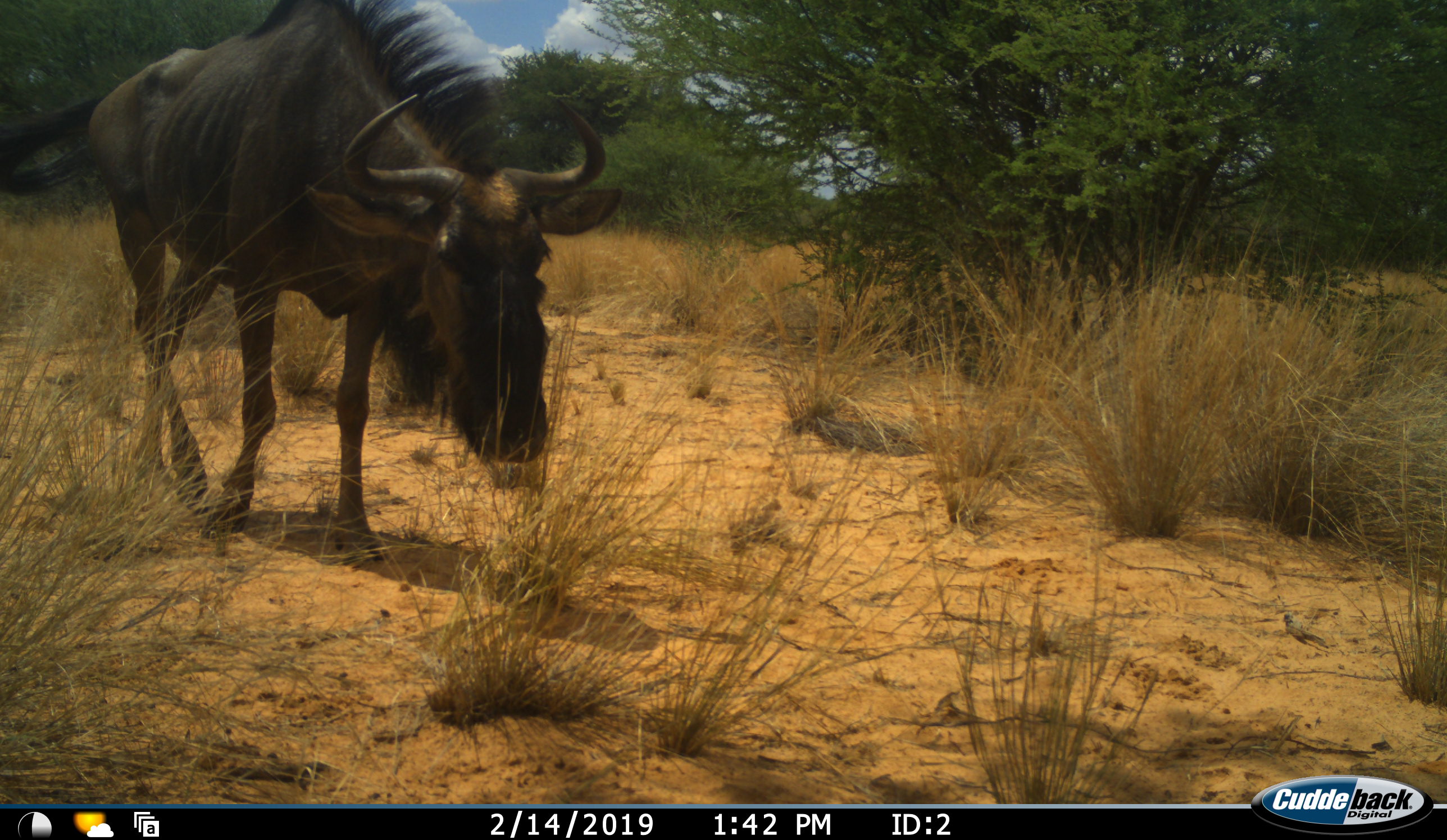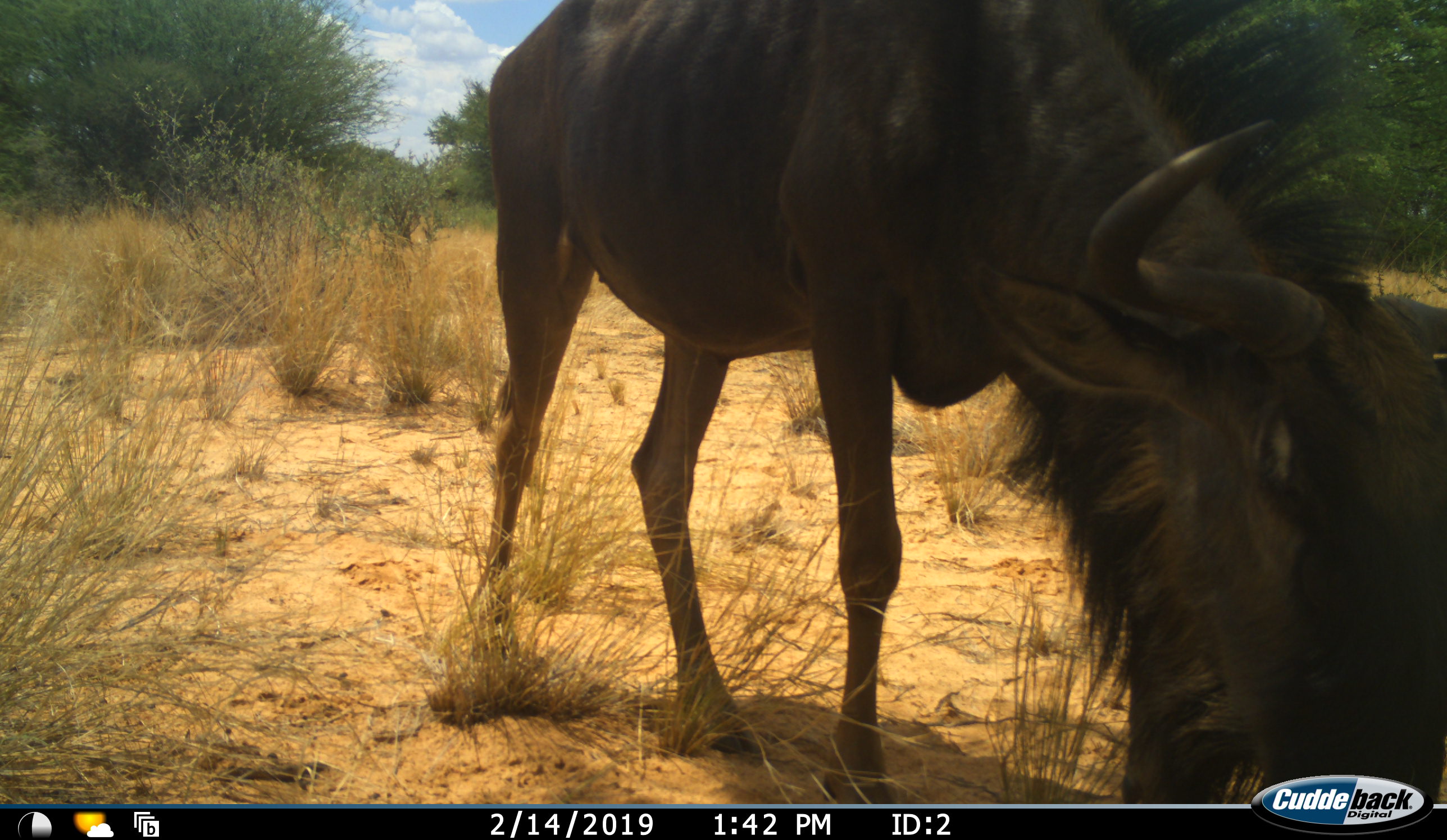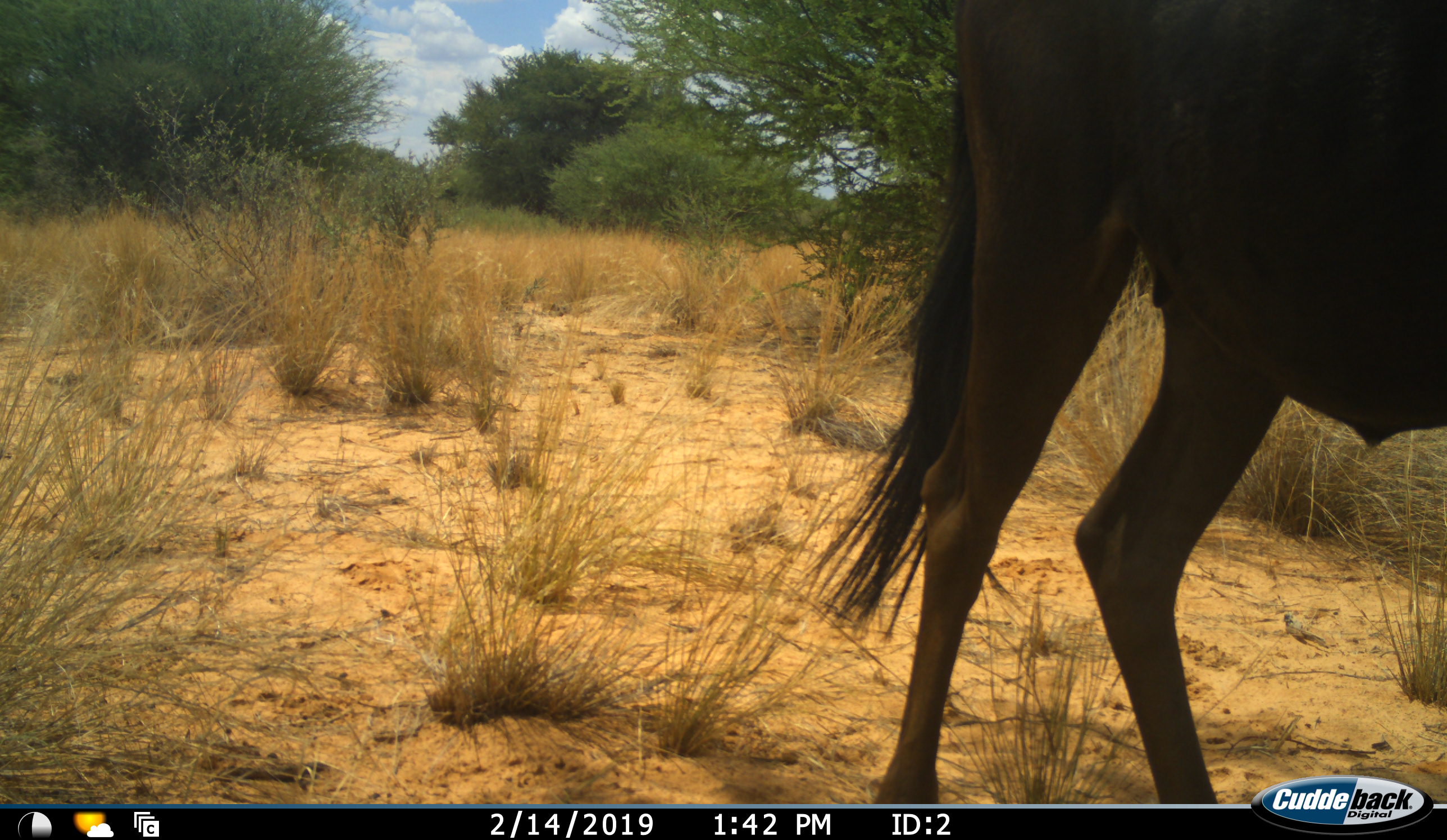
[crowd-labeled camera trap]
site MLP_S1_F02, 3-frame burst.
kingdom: Animalia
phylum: Chordata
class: Mammalia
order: Artiodactyla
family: Bovidae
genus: Connochaetes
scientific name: Connochaetes taurinus taurinus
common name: blue wildebeest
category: wildebeestblue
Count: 1.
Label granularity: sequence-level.